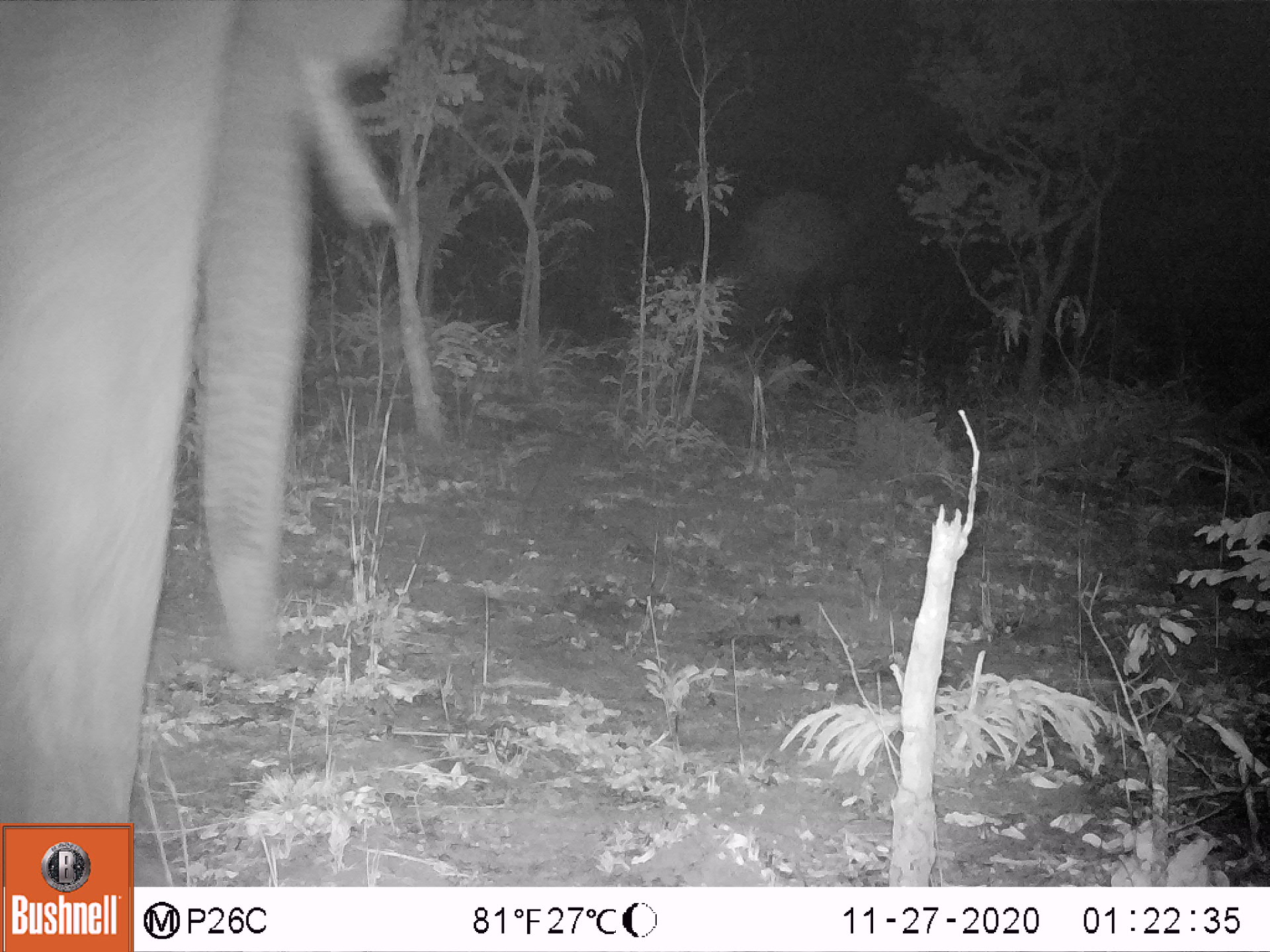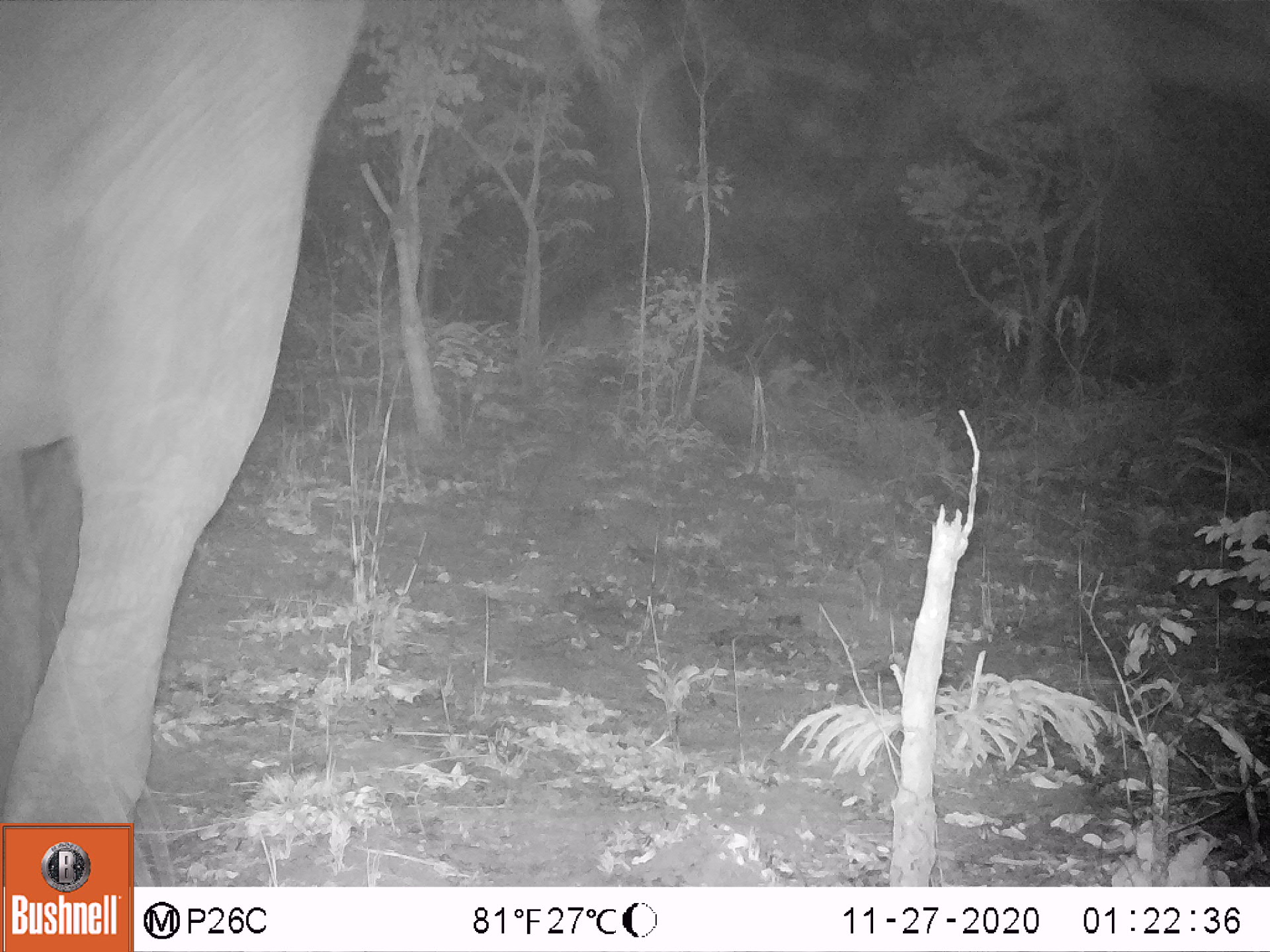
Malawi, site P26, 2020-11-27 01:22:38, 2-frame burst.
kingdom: Animalia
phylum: Chordata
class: Mammalia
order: Proboscidea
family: Elephantidae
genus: Loxodonta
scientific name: Loxodonta africana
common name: african savanna elephant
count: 1